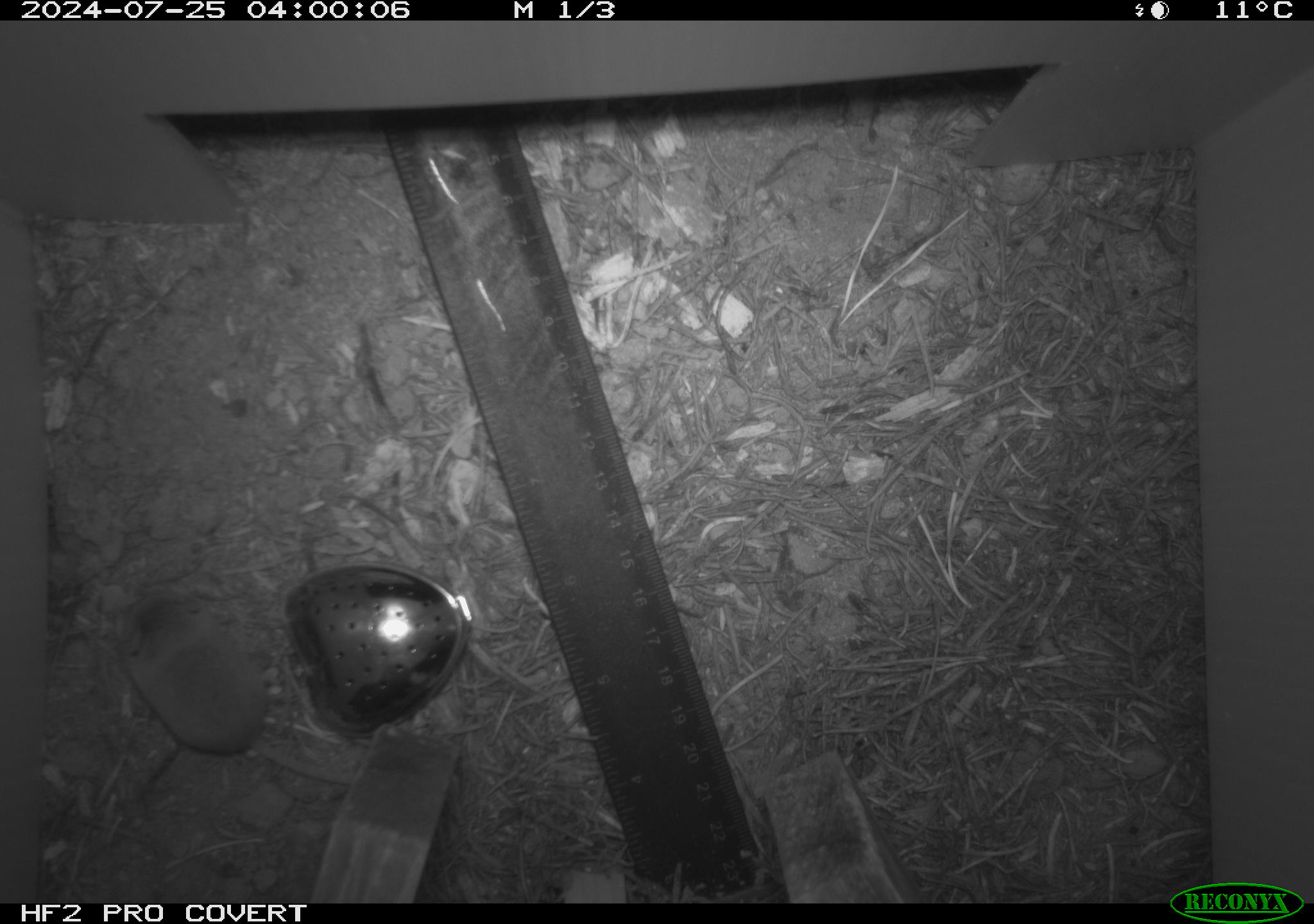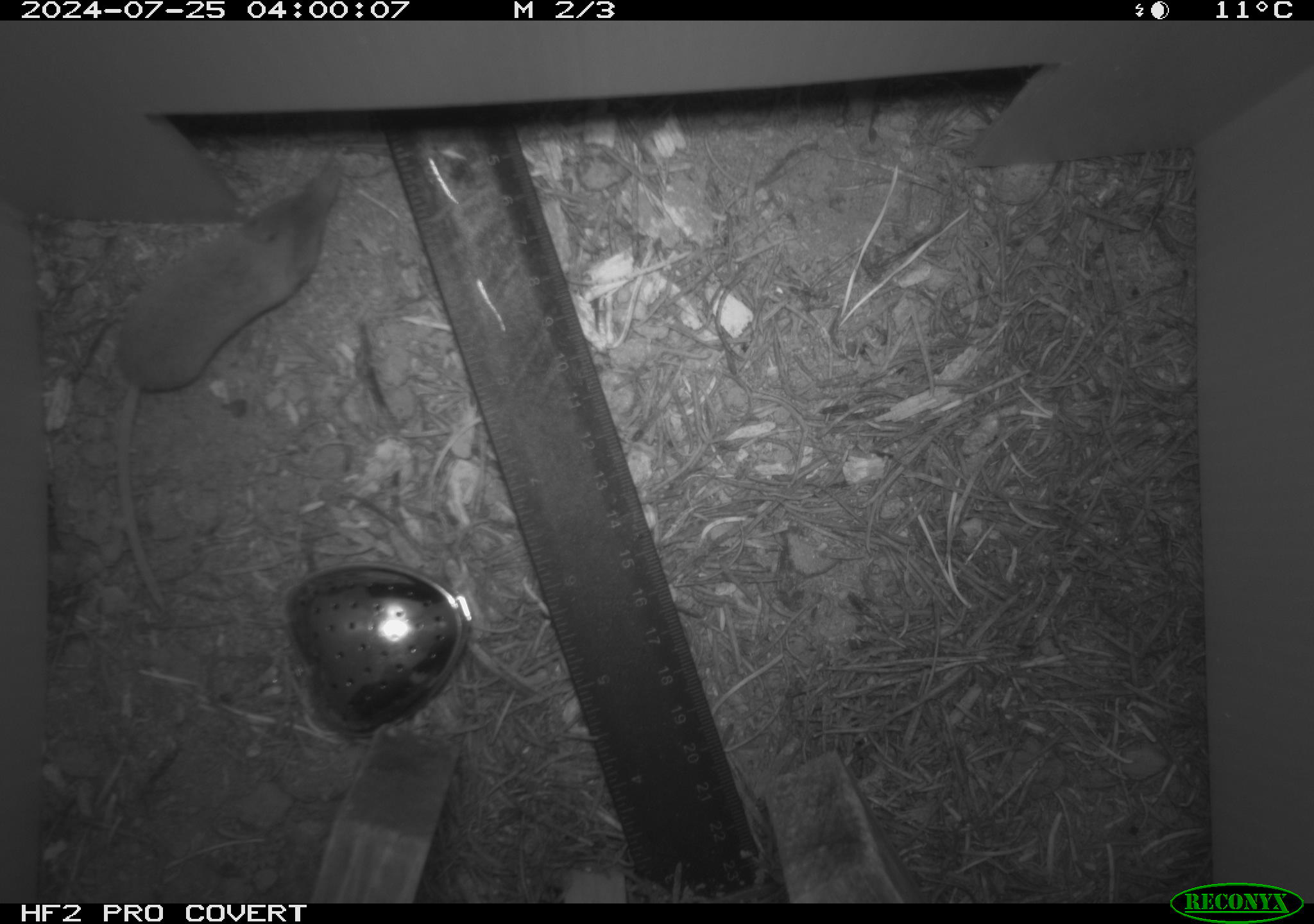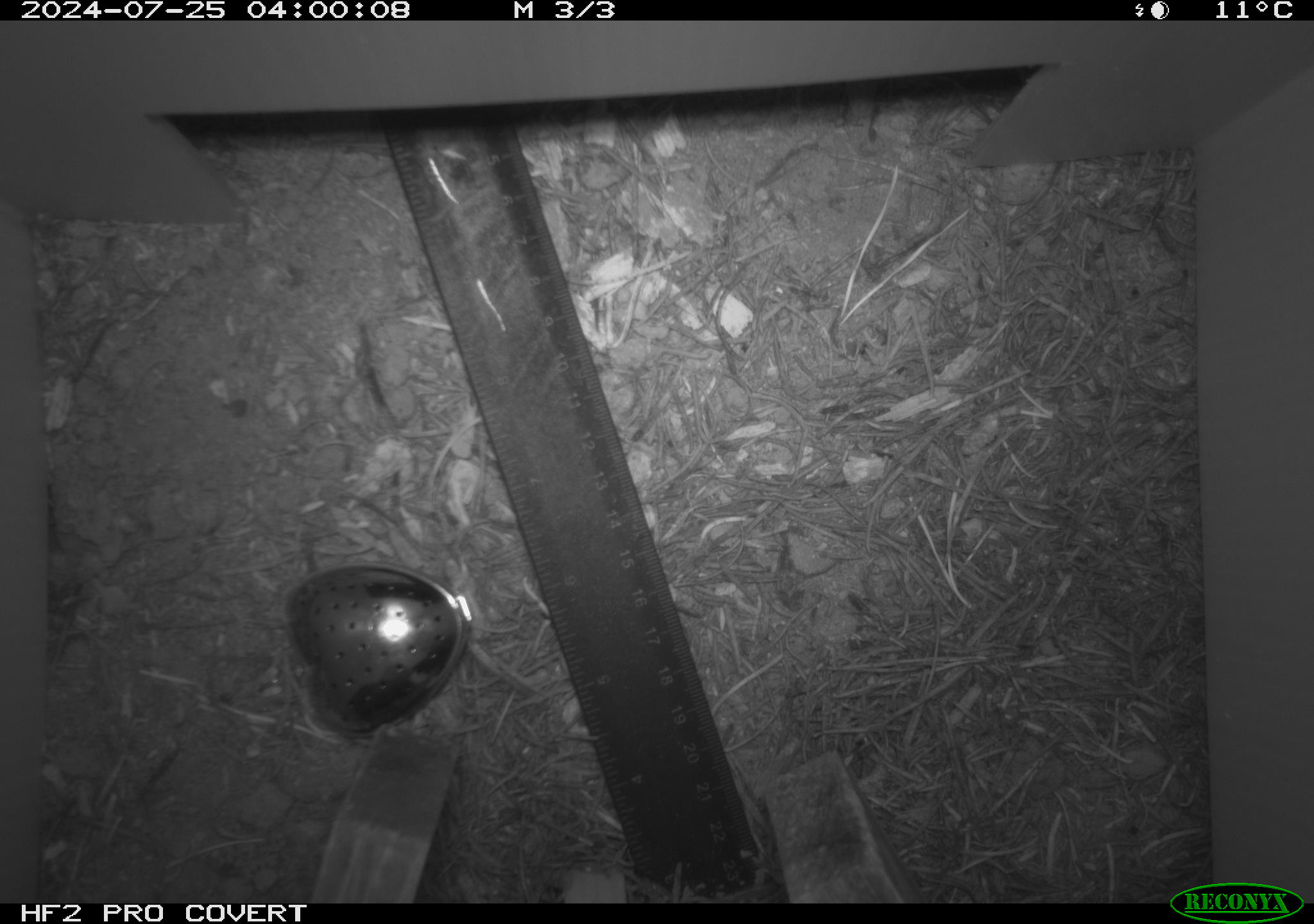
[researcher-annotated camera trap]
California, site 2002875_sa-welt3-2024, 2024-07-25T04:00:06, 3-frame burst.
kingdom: Animalia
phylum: Chordata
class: Mammalia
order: Eulipotyphla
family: Soricidae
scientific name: Soricidae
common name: shrews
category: soricidae family